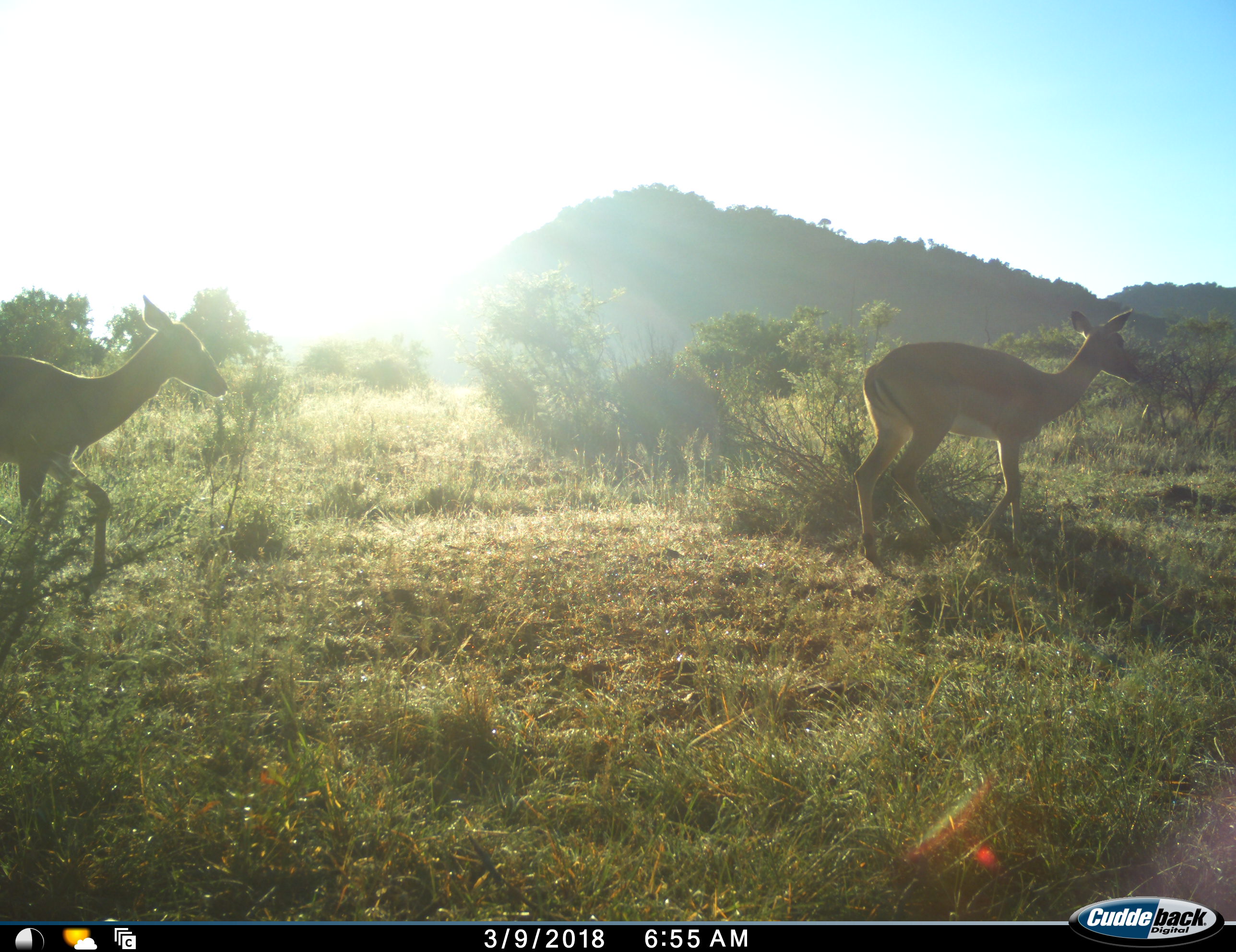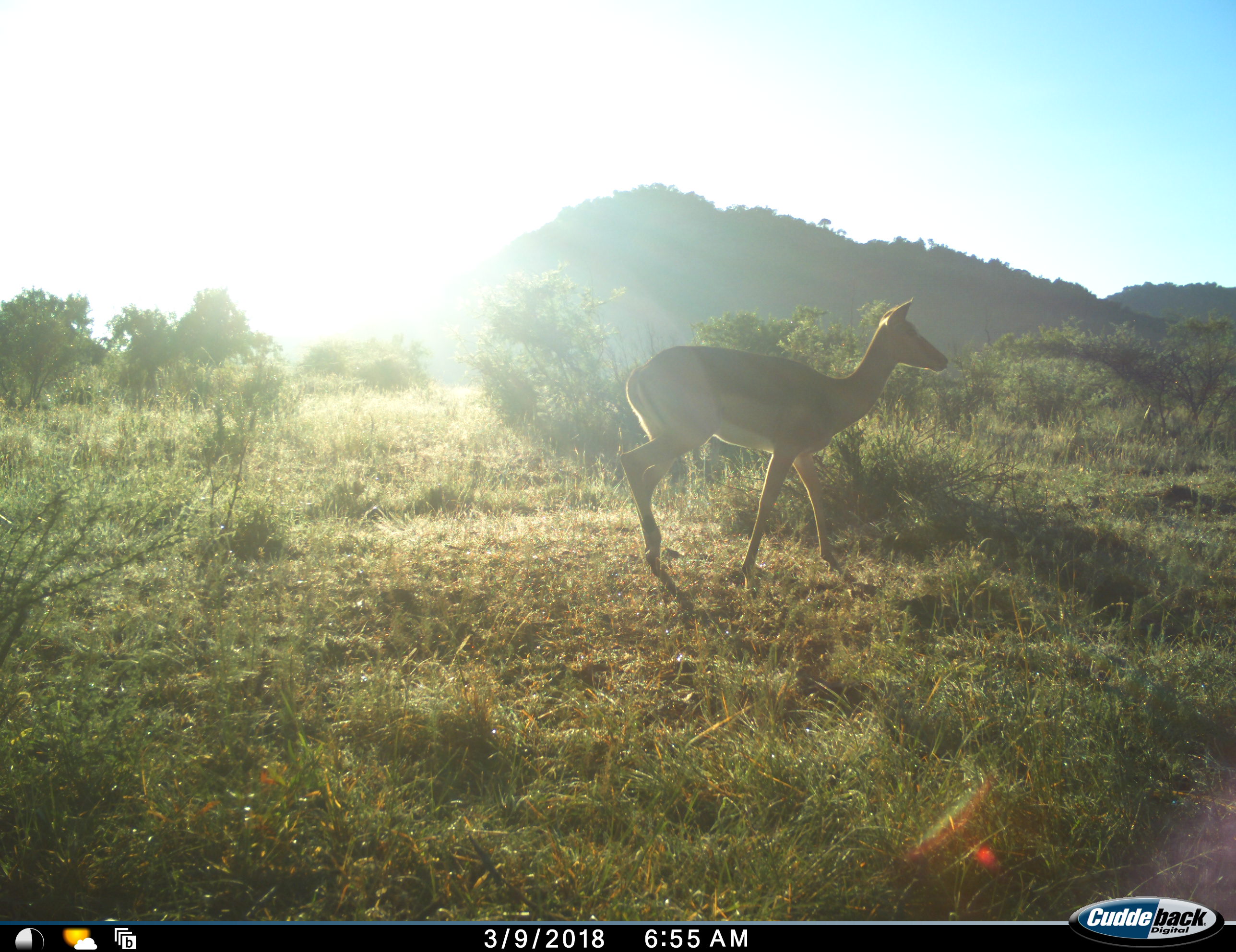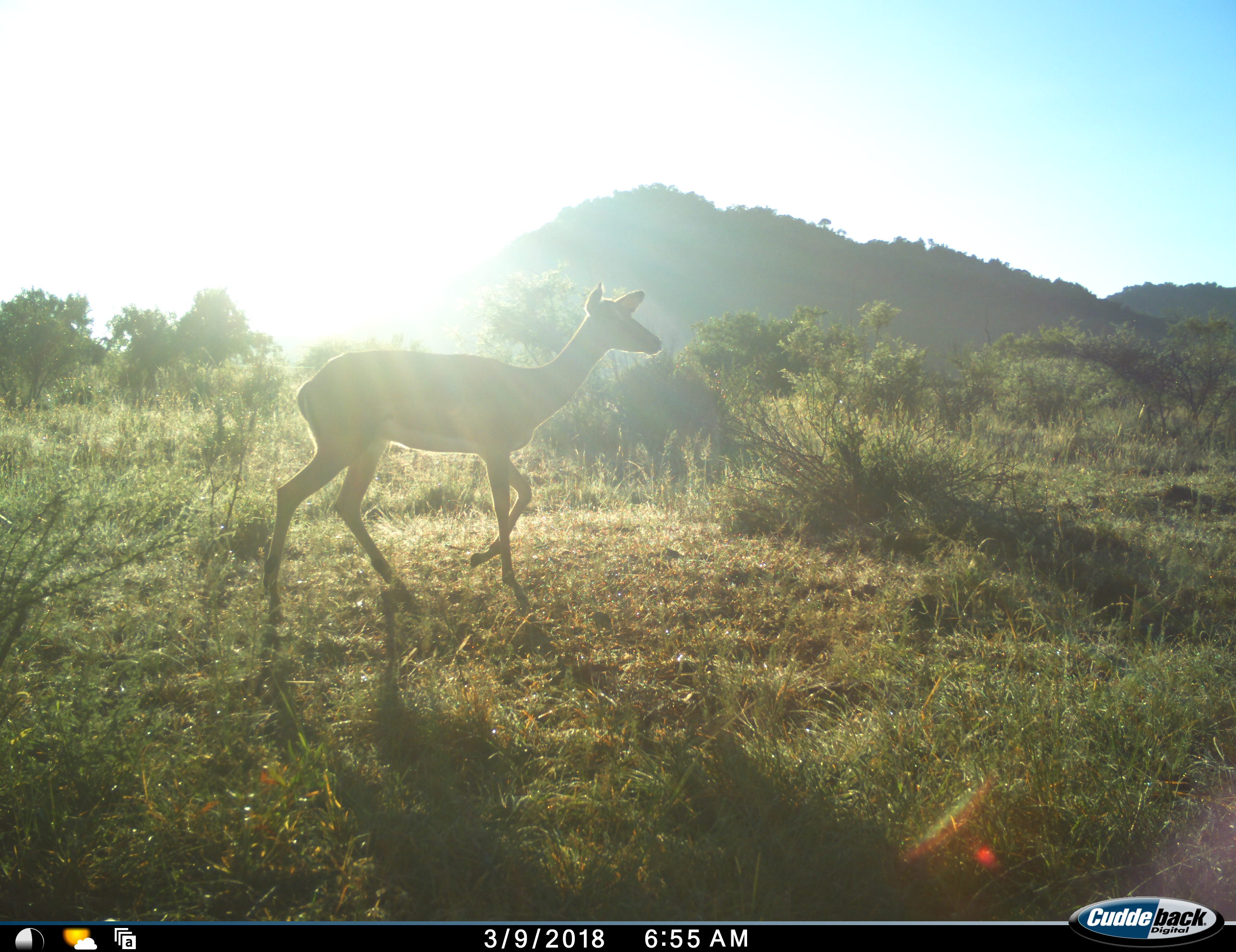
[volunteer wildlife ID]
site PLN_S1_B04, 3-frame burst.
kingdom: Animalia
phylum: Chordata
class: Mammalia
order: Artiodactyla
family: Bovidae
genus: Aepyceros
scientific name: Aepyceros melampus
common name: impala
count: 2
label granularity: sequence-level